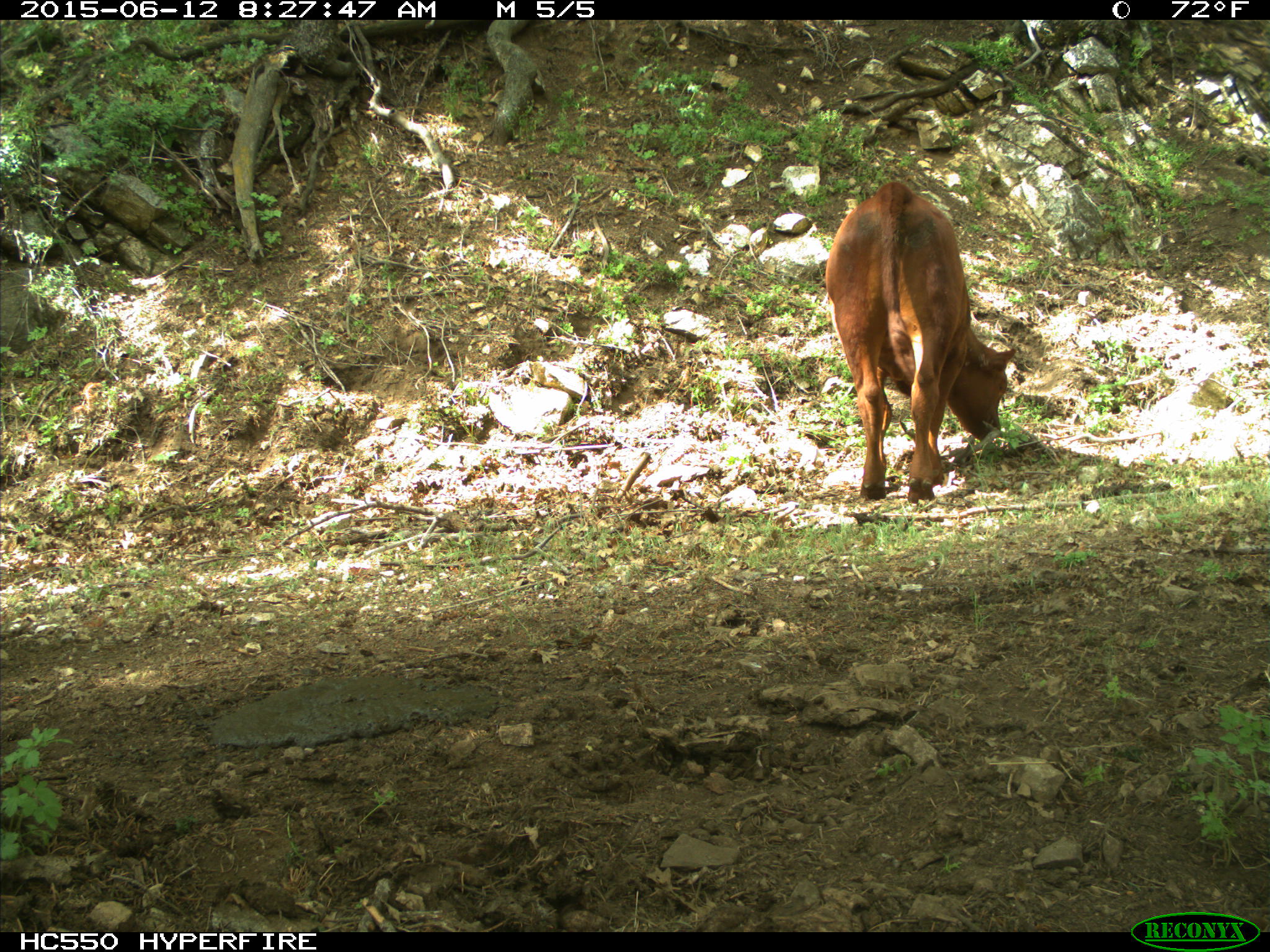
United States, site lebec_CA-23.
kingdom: Animalia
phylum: Chordata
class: Mammalia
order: Artiodactyla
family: Bovidae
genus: Bos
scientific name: Bos taurus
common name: domestic cow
Bos taurus (domestic cow).